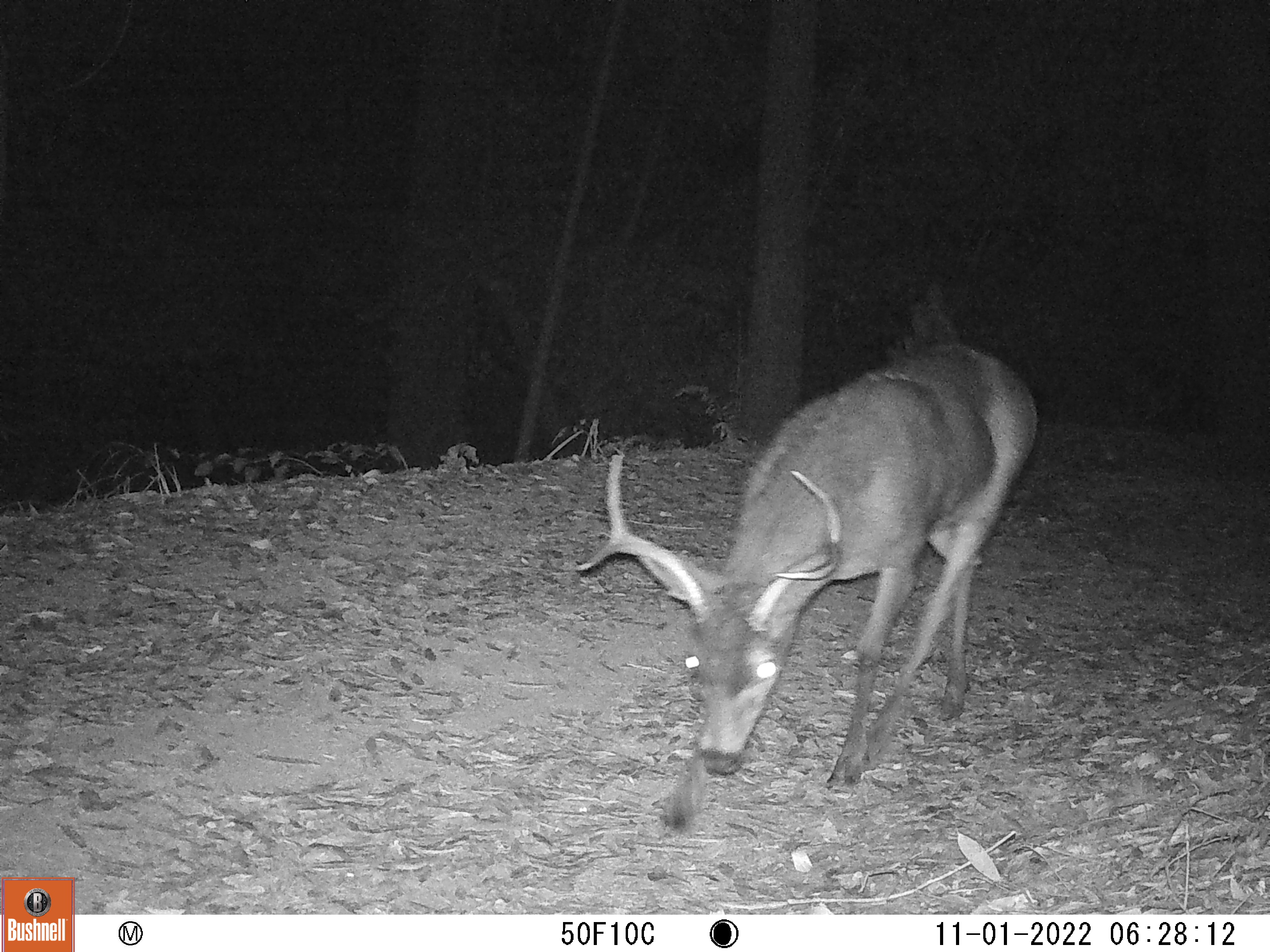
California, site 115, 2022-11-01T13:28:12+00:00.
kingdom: Animalia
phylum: Chordata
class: Mammalia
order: Artiodactyla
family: Cervidae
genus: Odocoileus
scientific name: Odocoileus hemionus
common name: mule deer